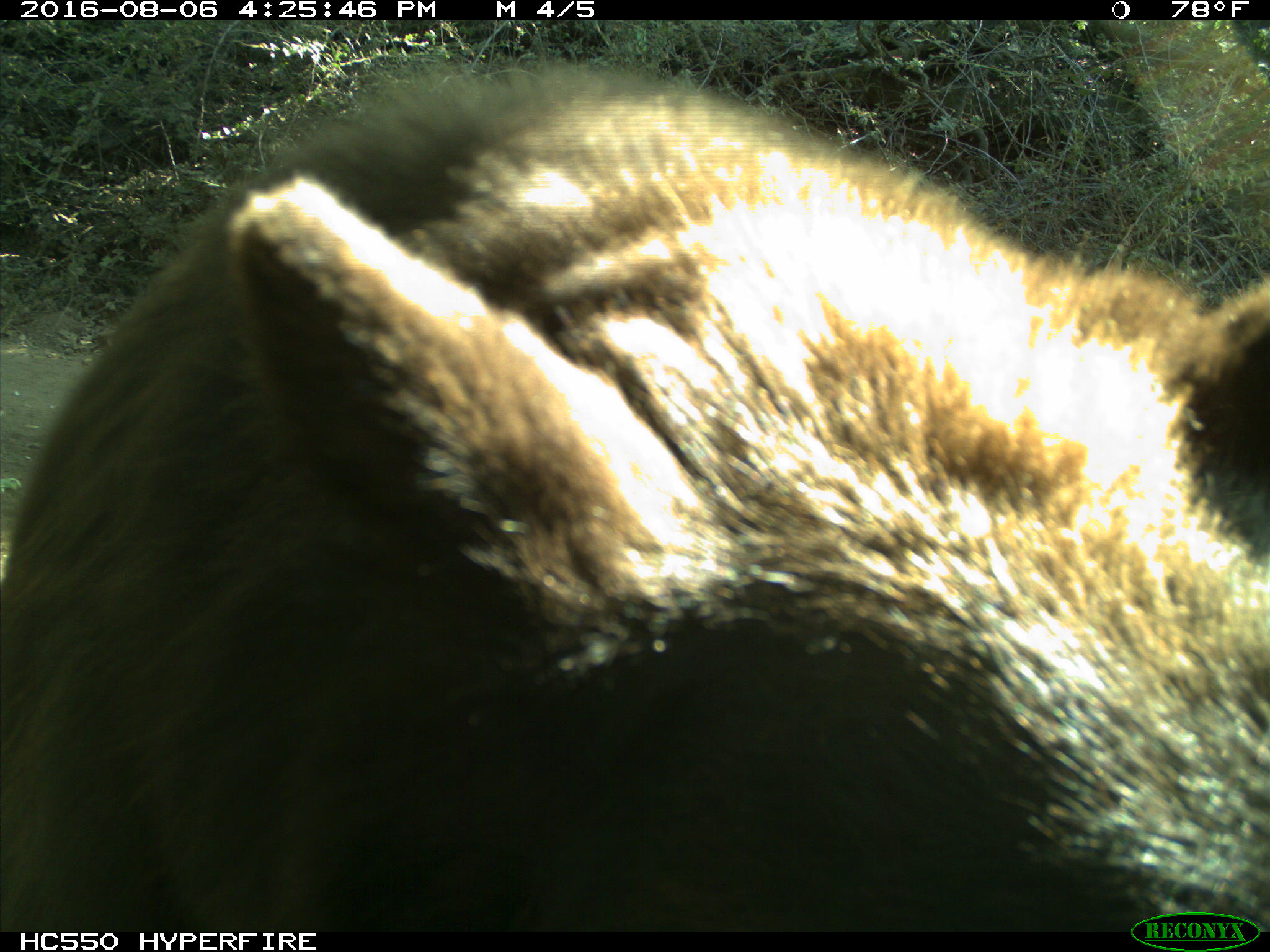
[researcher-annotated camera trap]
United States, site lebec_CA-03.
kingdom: Animalia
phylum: Chordata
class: Mammalia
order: Carnivora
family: Ursidae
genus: Ursus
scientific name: Ursus americanus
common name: american black bear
Ursus americanus (american black bear).